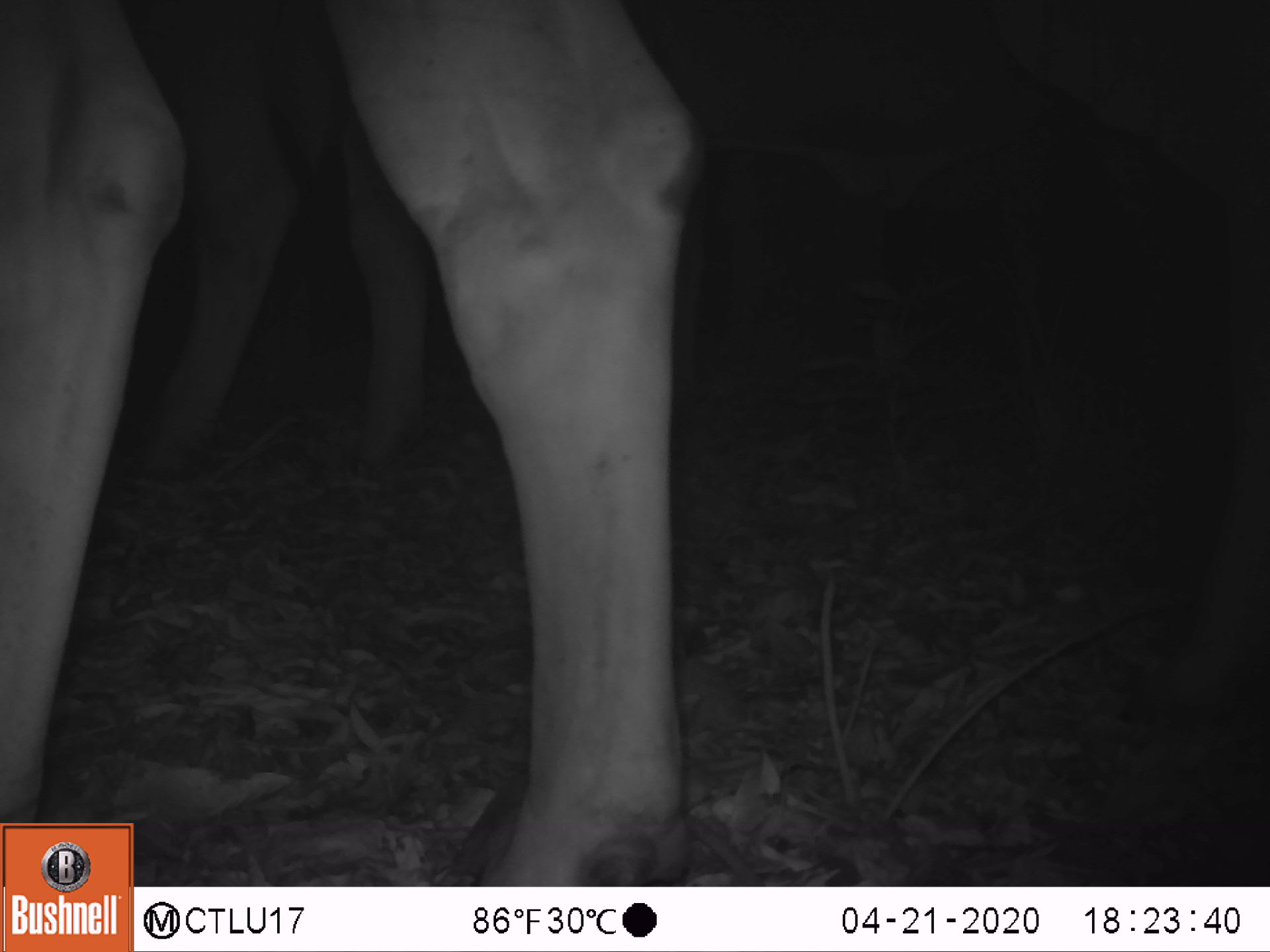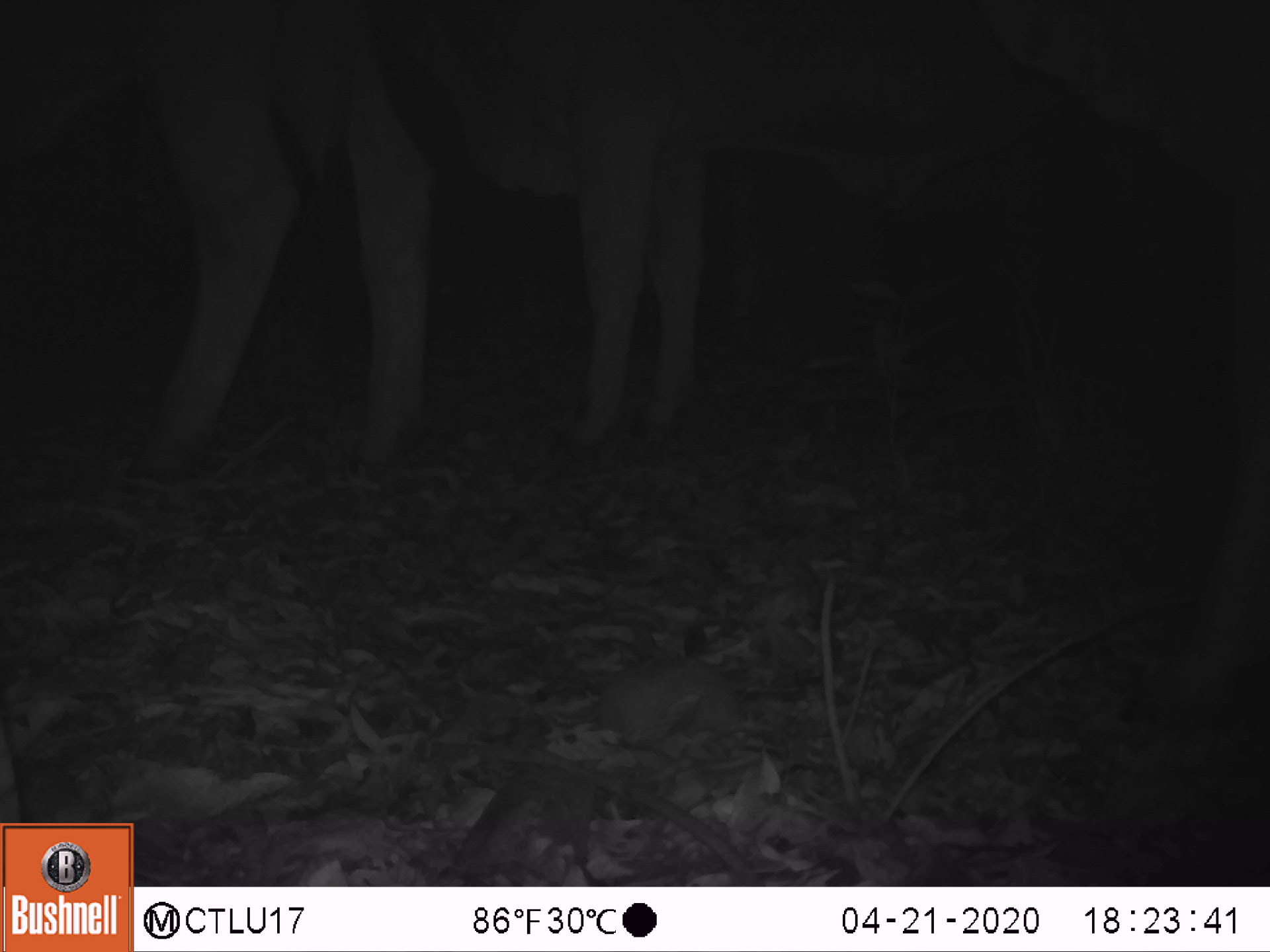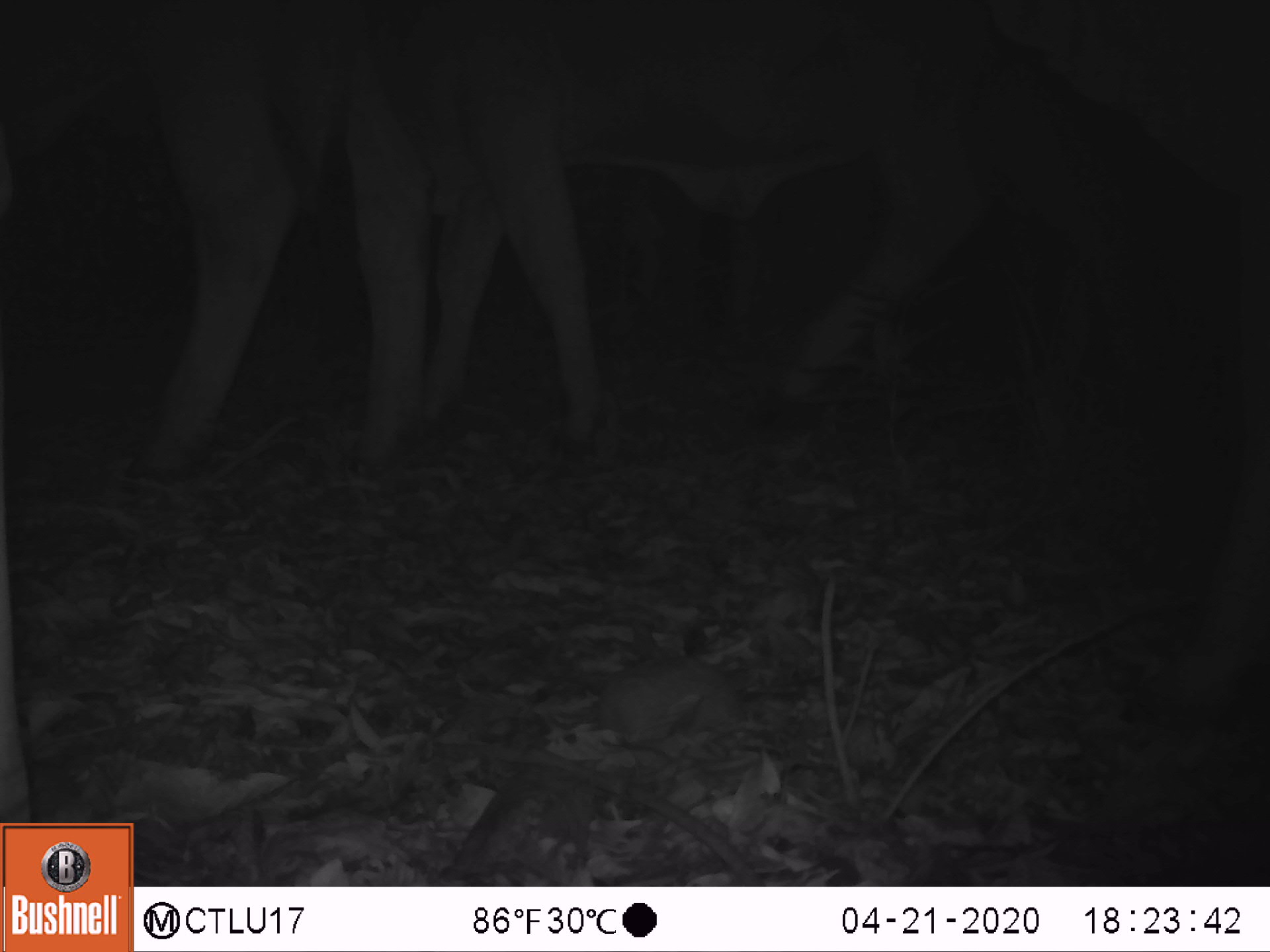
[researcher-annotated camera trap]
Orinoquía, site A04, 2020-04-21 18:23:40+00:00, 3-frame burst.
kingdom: Animalia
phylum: Chordata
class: Mammalia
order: Artiodactyla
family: Bovidae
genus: Bos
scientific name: Bos taurus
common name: cow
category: cattle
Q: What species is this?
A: Cattle (cow) (Bos taurus).